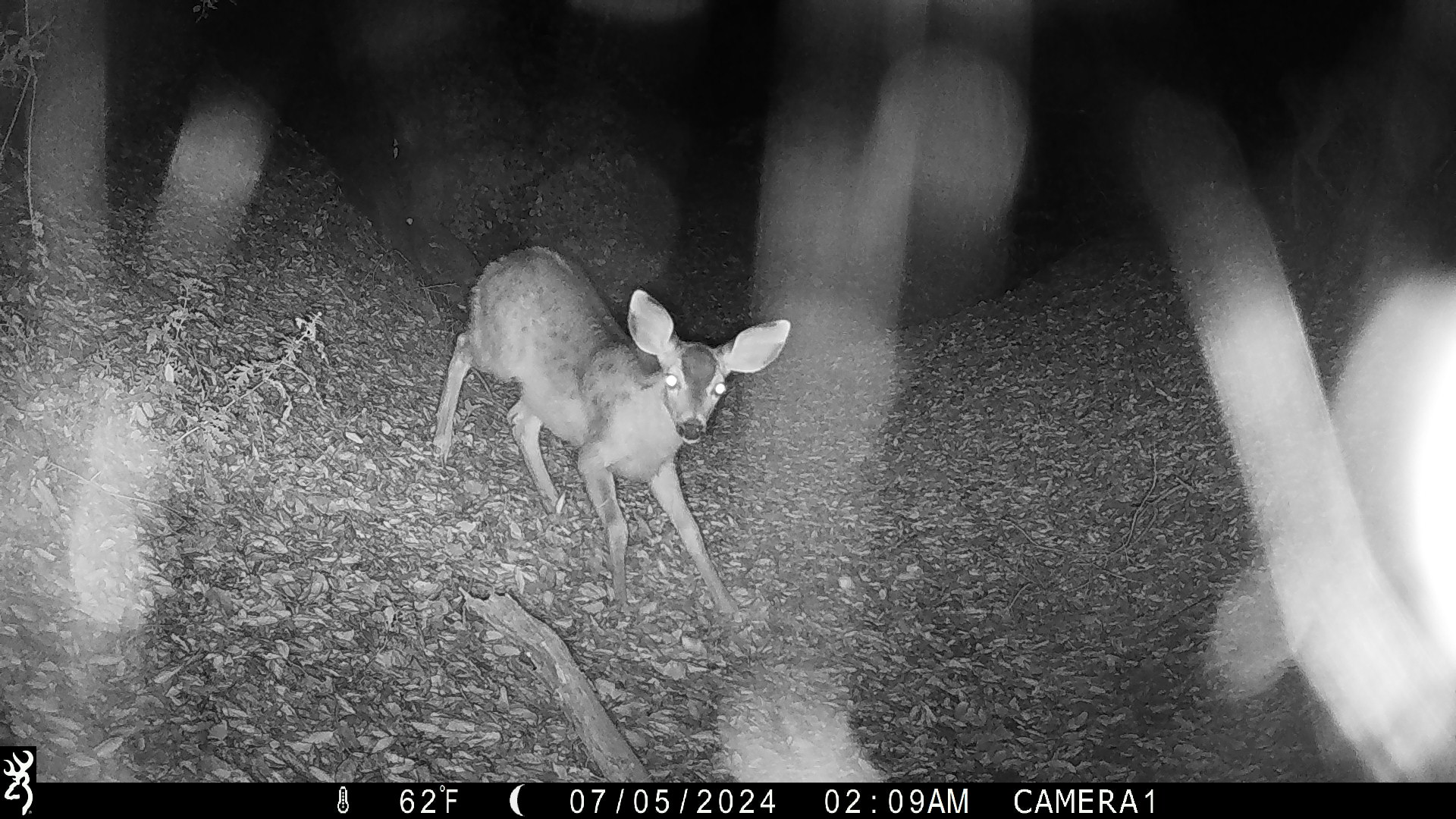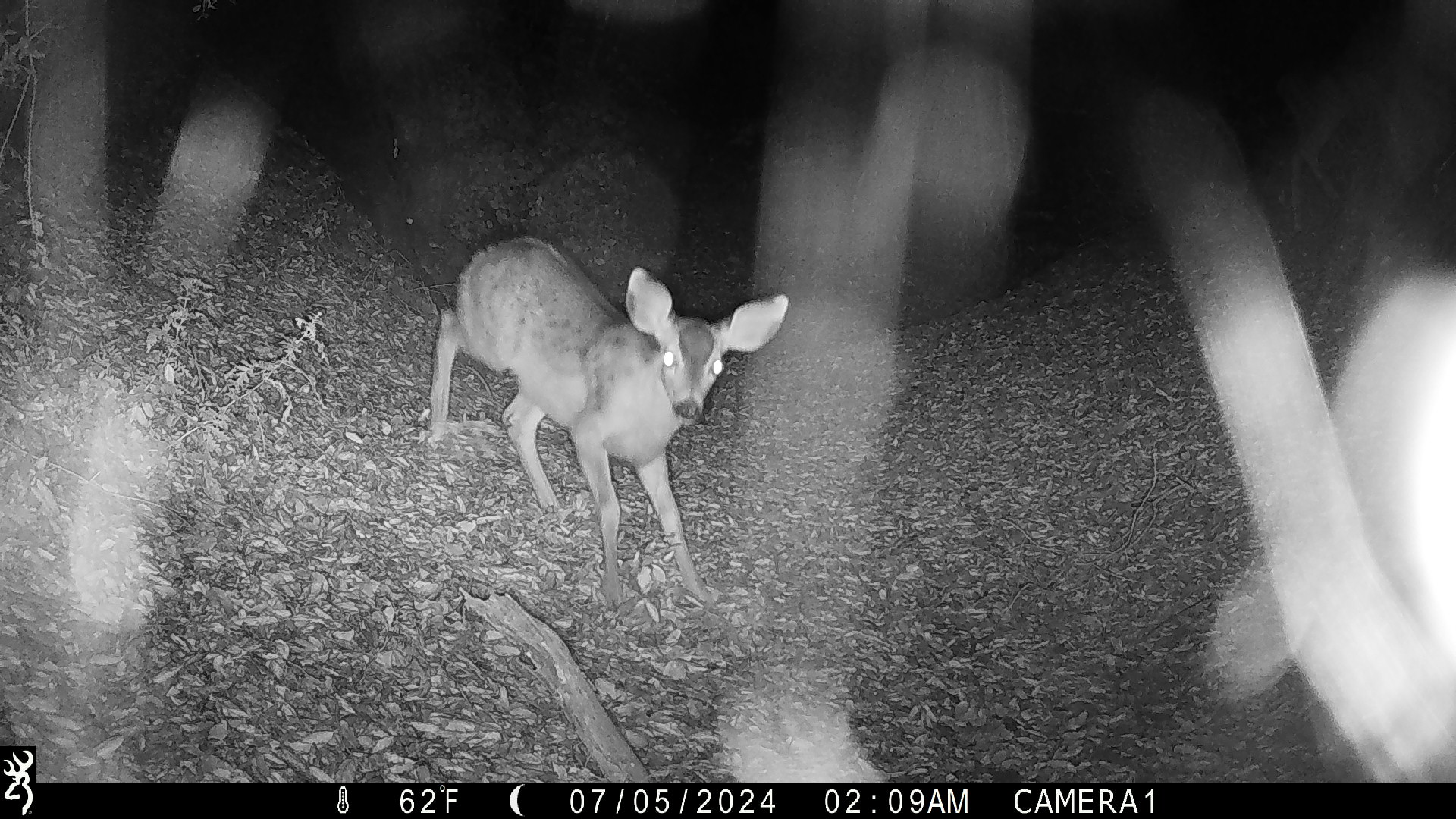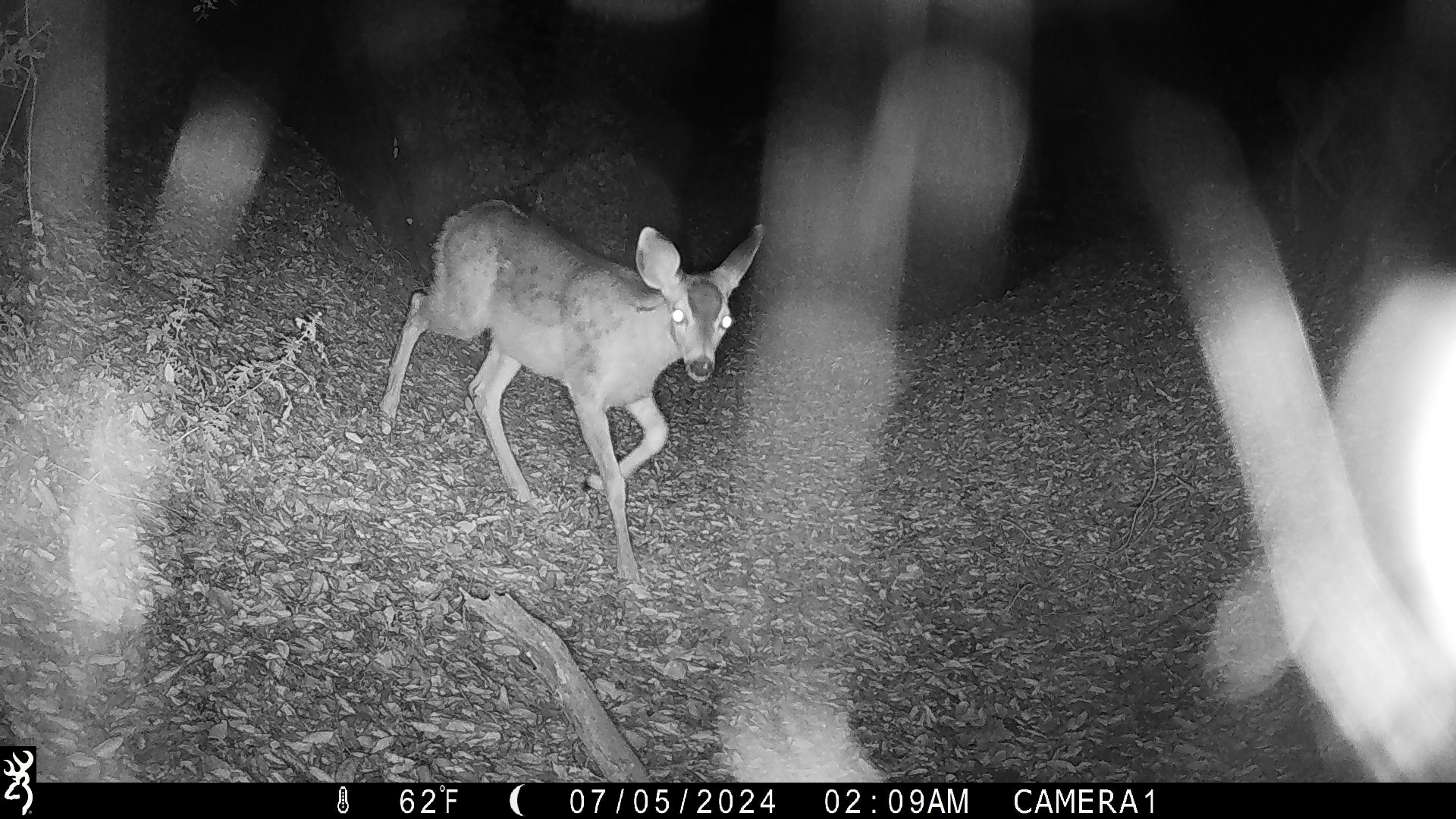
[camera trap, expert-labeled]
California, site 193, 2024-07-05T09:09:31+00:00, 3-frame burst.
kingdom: Animalia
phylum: Chordata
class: Mammalia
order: Artiodactyla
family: Cervidae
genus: Odocoileus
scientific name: Odocoileus hemionus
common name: mule deer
Mule deer (Odocoileus hemionus).